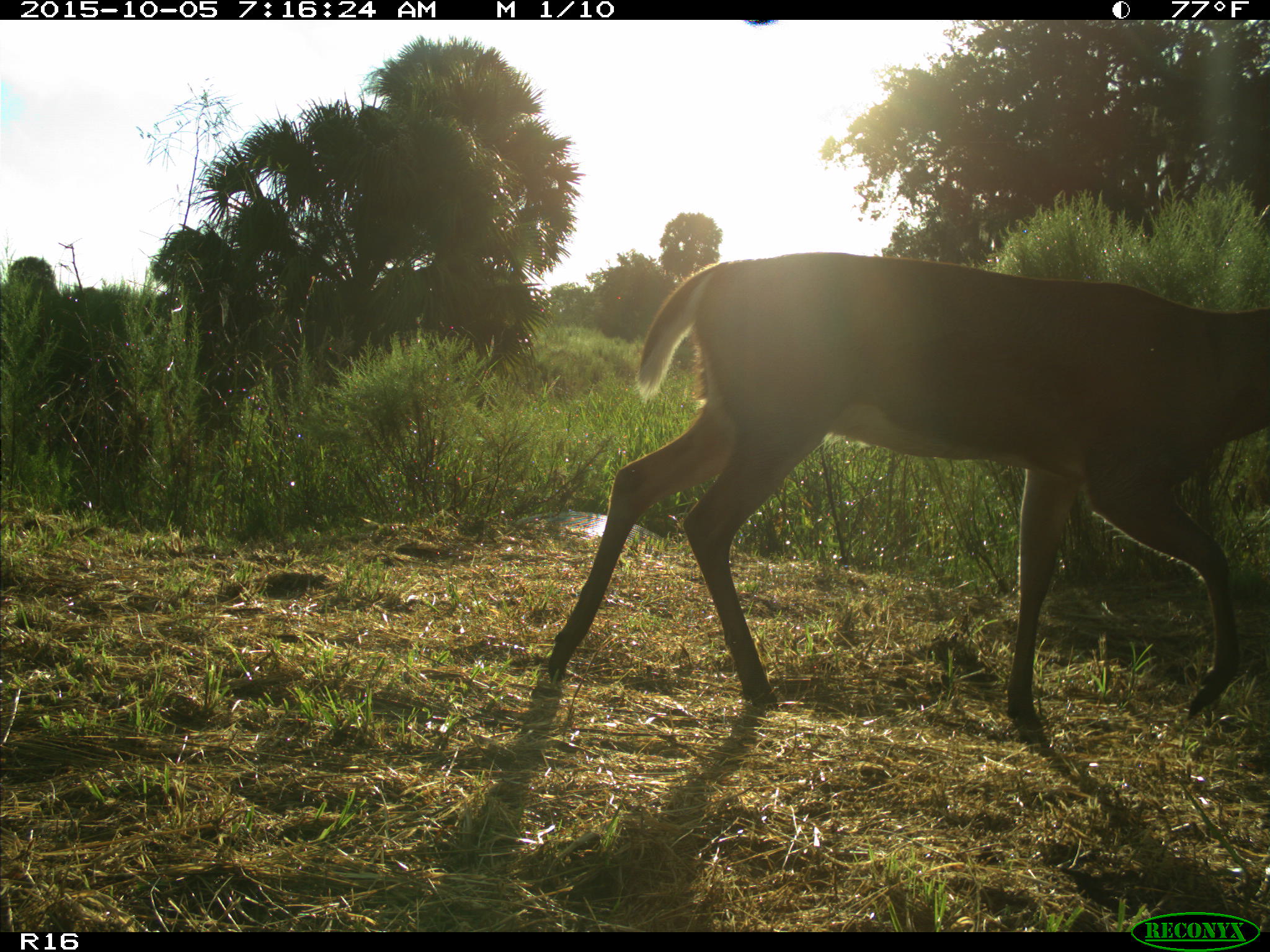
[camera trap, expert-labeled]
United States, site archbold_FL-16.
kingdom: Animalia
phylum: Chordata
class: Mammalia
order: Artiodactyla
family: Cervidae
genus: Odocoileus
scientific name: Odocoileus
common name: deer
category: unidentified deer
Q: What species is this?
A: Unidentified deer (deer) (Odocoileus).